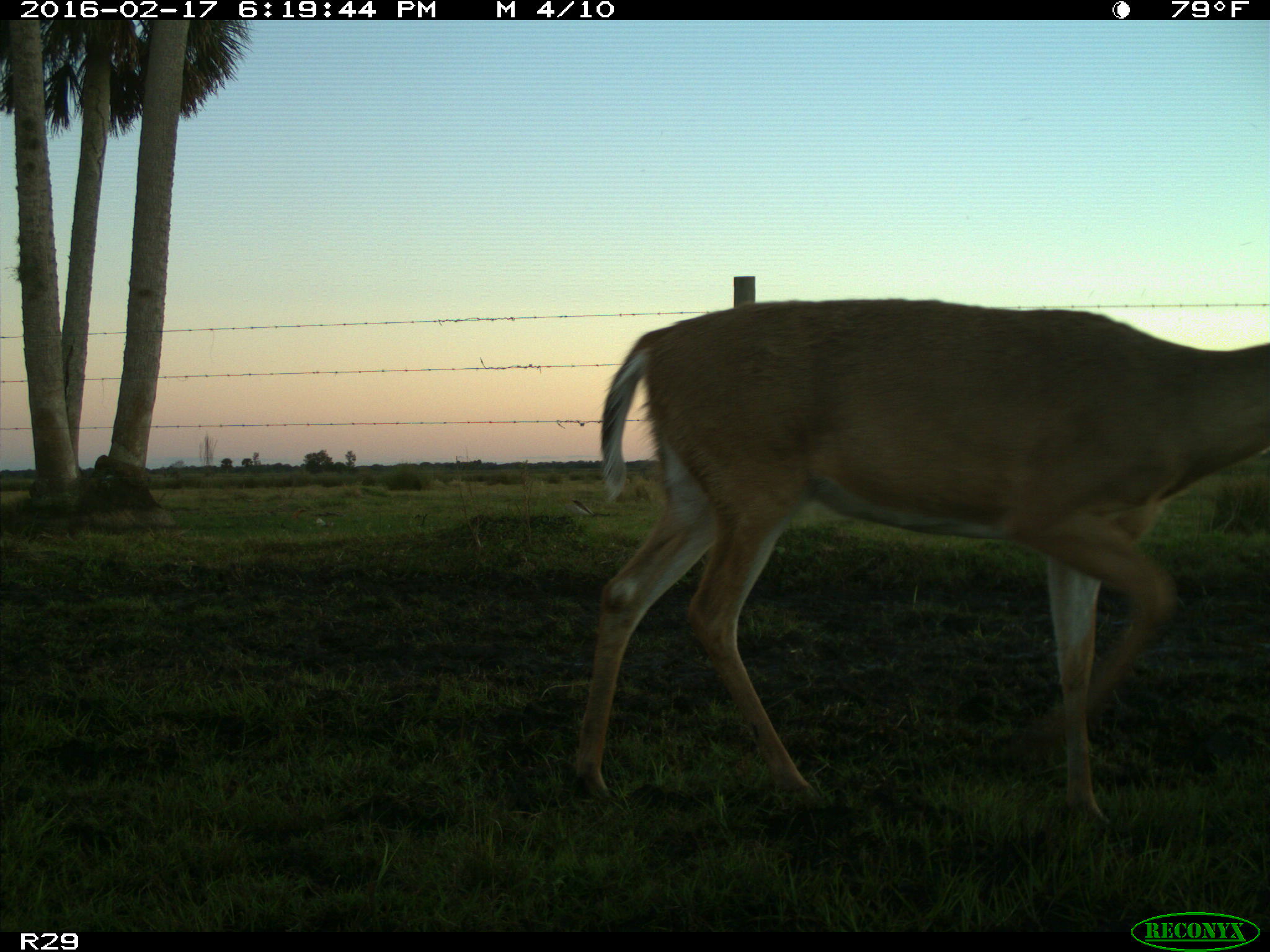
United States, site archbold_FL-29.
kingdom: Animalia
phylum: Chordata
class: Mammalia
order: Artiodactyla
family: Cervidae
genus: Odocoileus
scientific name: Odocoileus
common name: deer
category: unidentified deer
Unidentified deer (deer) (Odocoileus).